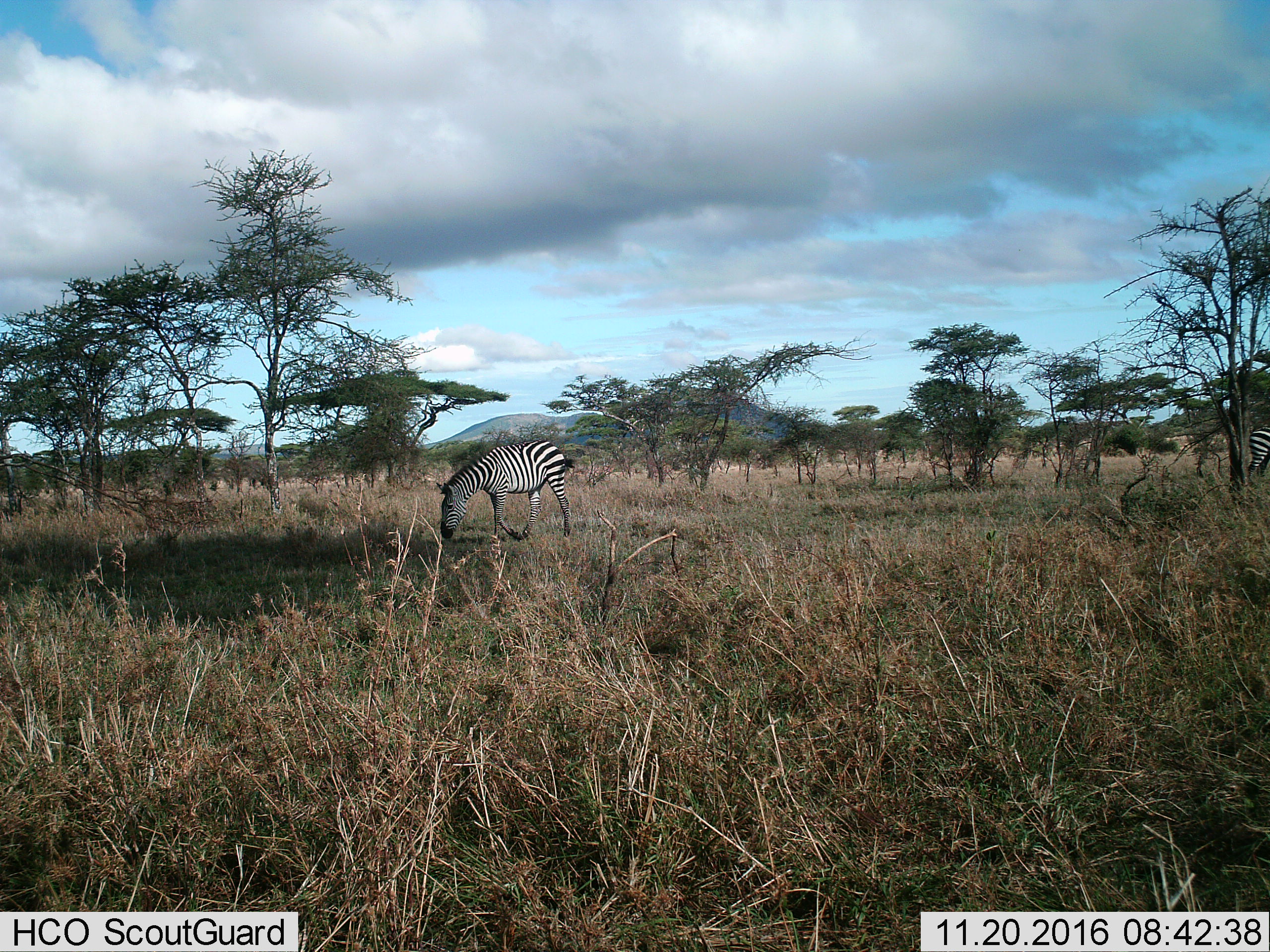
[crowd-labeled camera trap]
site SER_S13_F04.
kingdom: Animalia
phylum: Chordata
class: Mammalia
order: Perissodactyla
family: Equidae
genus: Equus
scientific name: Equus quagga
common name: plains zebra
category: zebraplains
Zebraplains (plains zebra) (Equus quagga), count 2. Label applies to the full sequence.